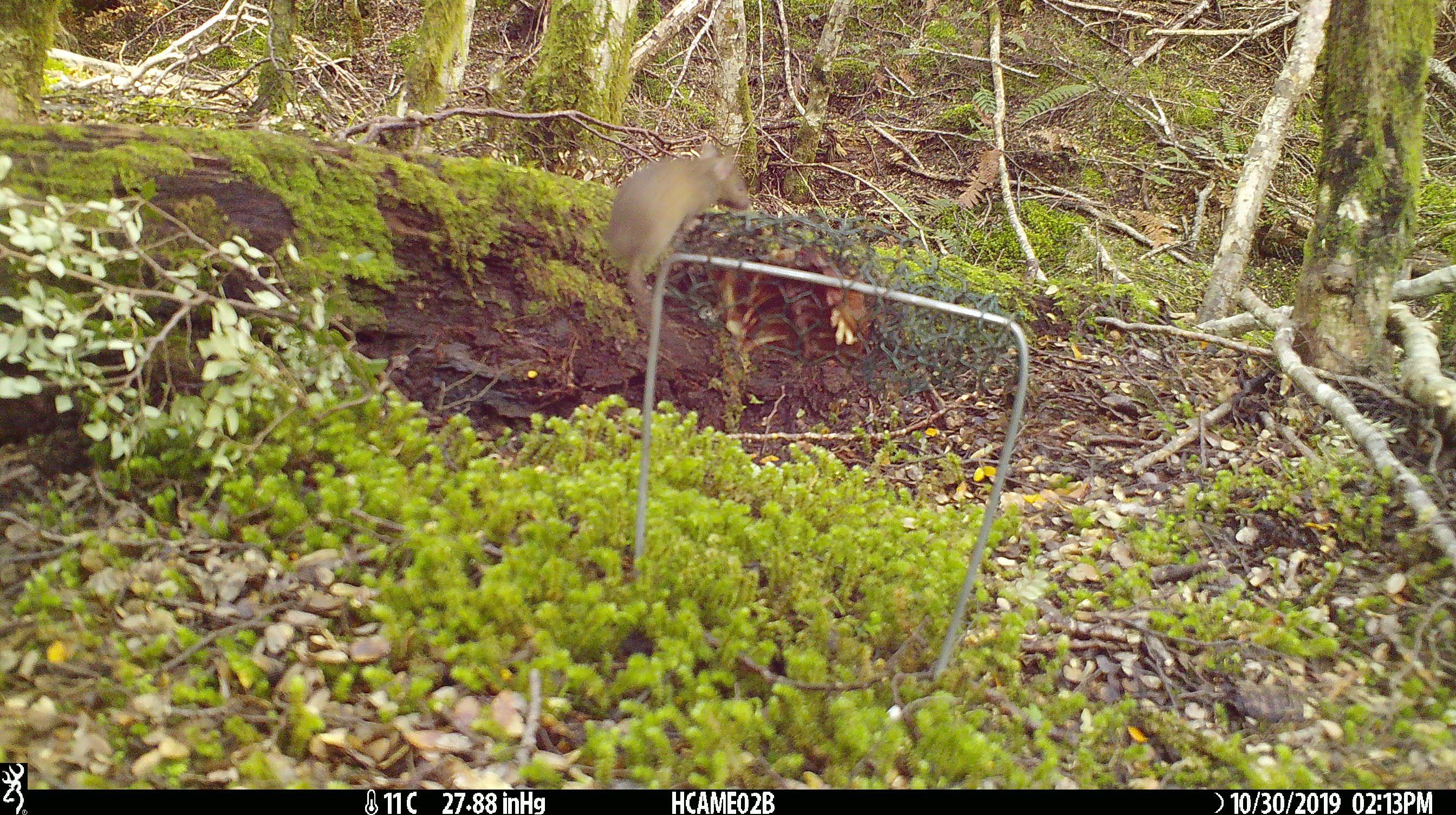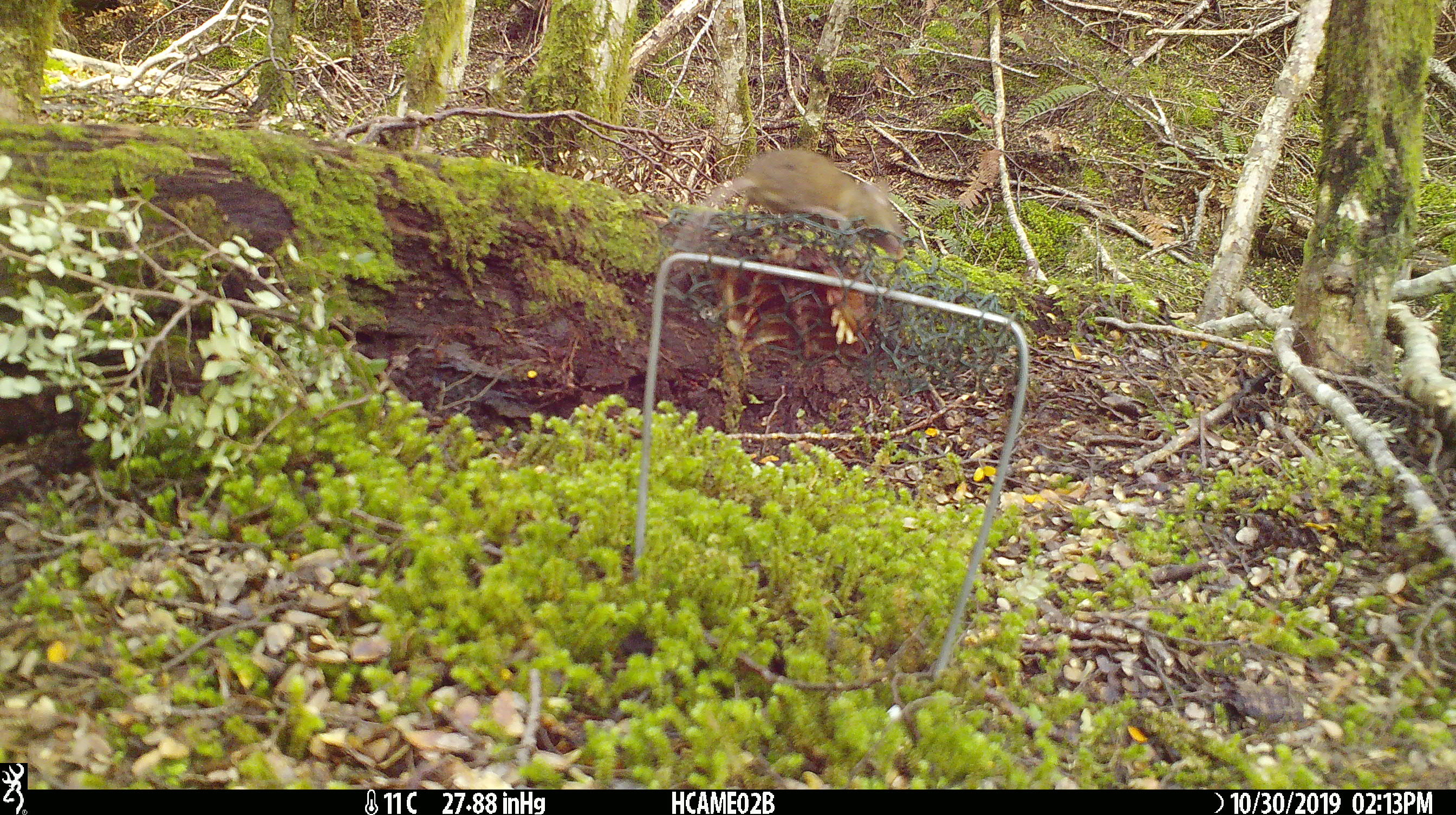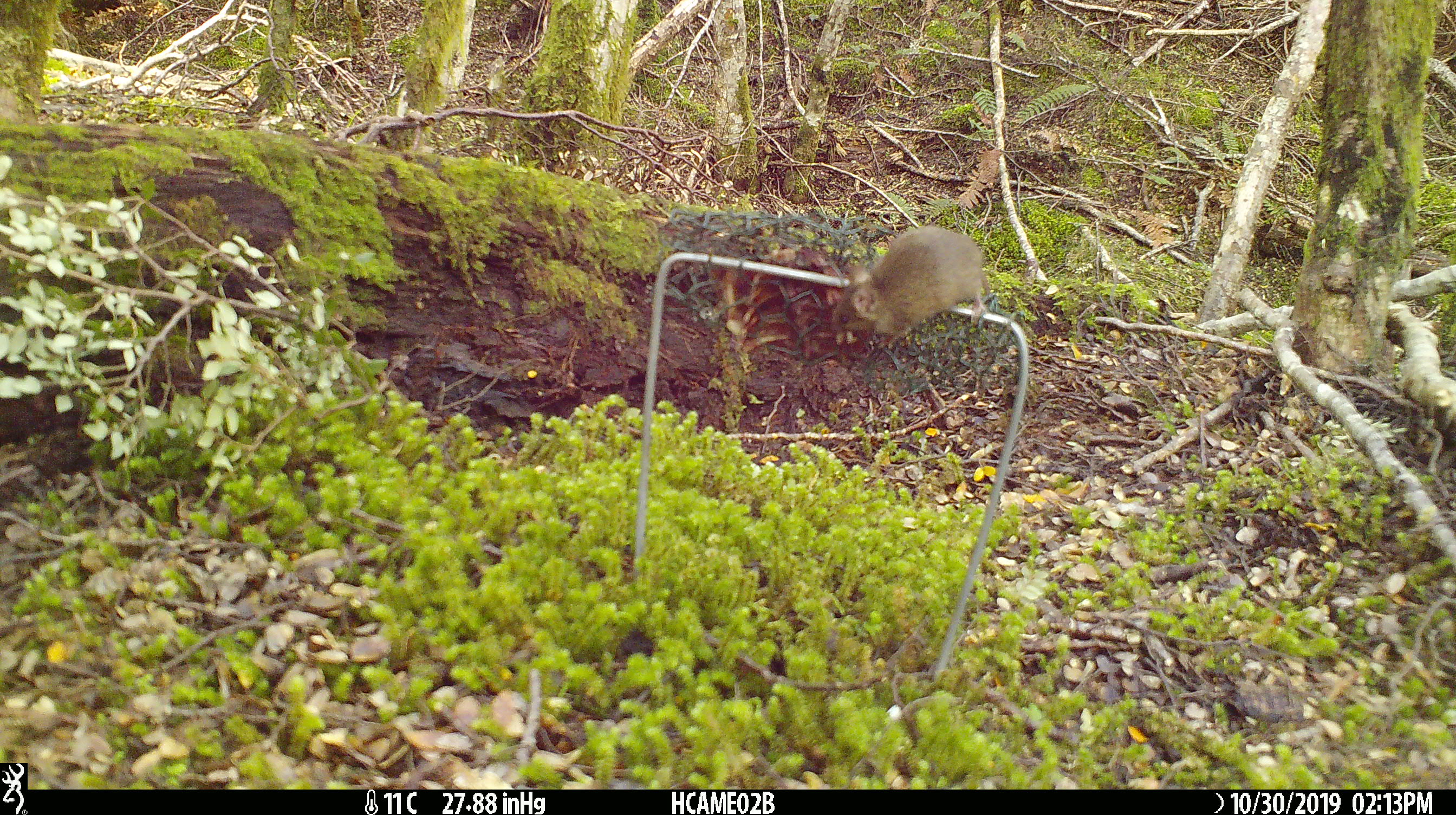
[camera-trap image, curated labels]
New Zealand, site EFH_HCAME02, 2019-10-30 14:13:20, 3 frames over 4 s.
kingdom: Animalia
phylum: Chordata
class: Mammalia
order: Rodentia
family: Muridae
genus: Mus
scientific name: Mus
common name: mouse